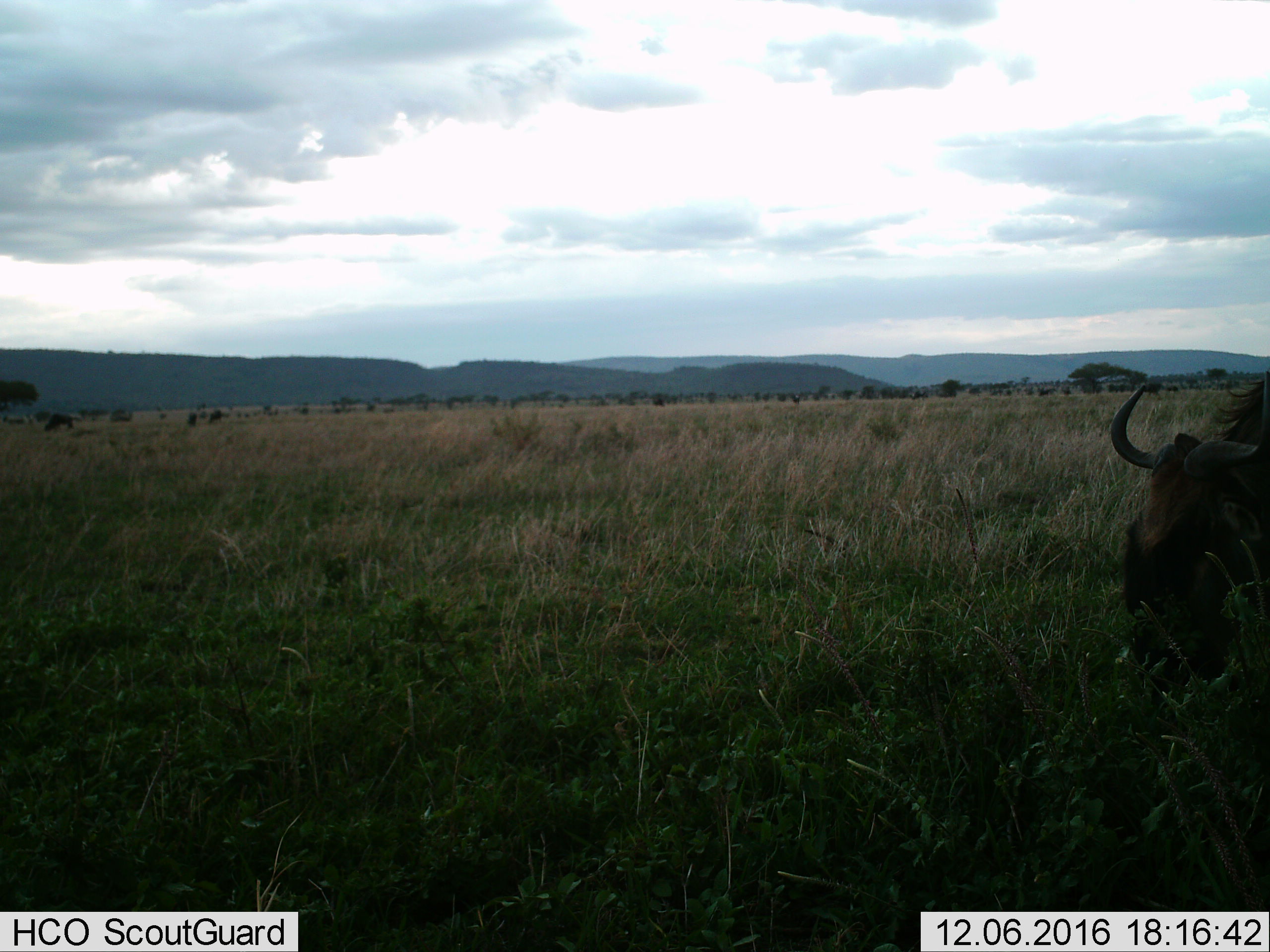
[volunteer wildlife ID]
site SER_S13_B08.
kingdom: Animalia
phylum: Chordata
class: Mammalia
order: Artiodactyla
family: Bovidae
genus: Connochaetes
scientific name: Connochaetes taurinus taurinus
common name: blue wildebeest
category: wildebeestblue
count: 1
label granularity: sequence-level